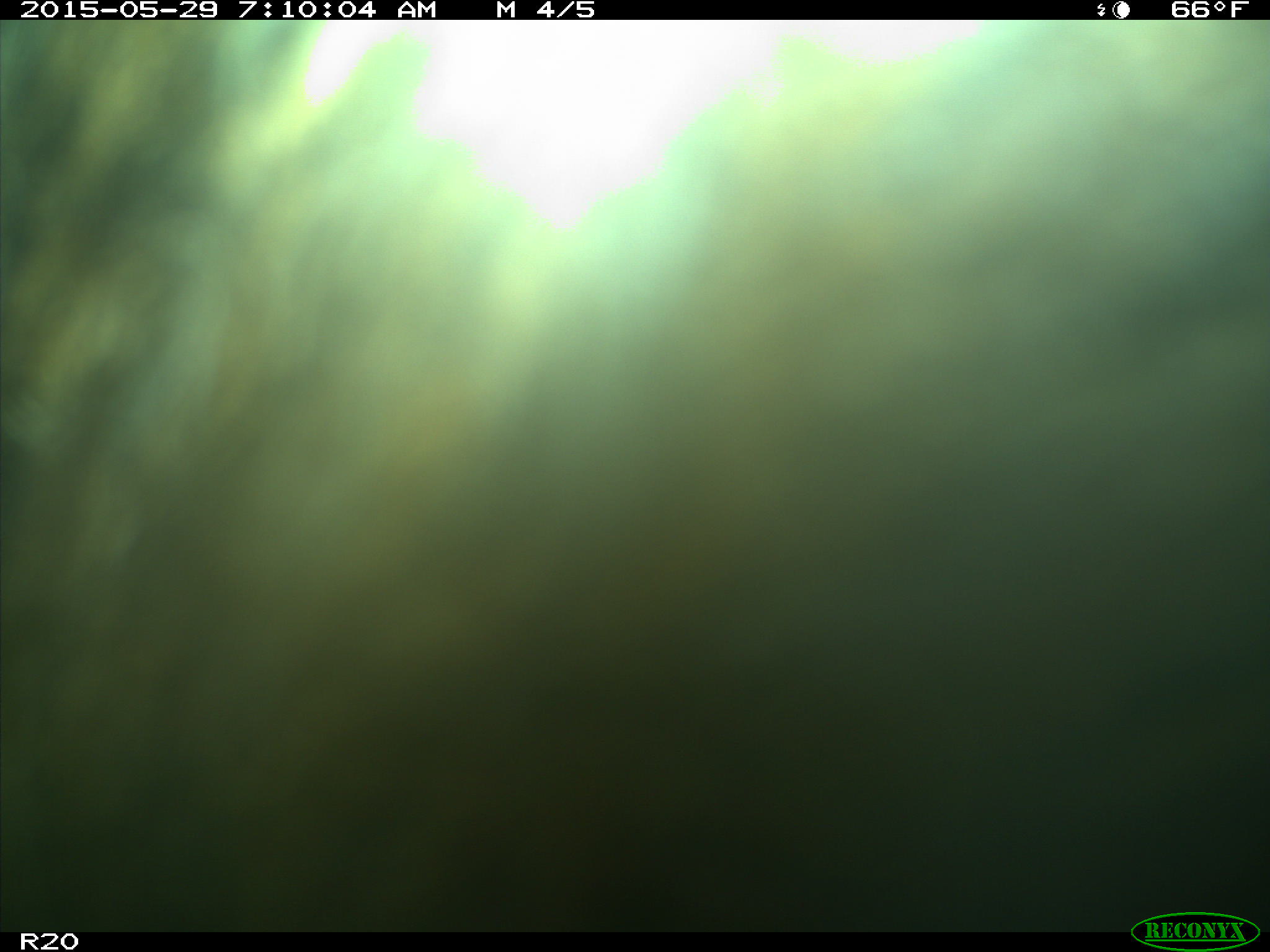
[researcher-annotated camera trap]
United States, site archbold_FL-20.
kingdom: Animalia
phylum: Chordata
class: Mammalia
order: Artiodactyla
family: Bovidae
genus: Bos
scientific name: Bos taurus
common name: domestic cow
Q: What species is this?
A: Bos taurus (domestic cow).